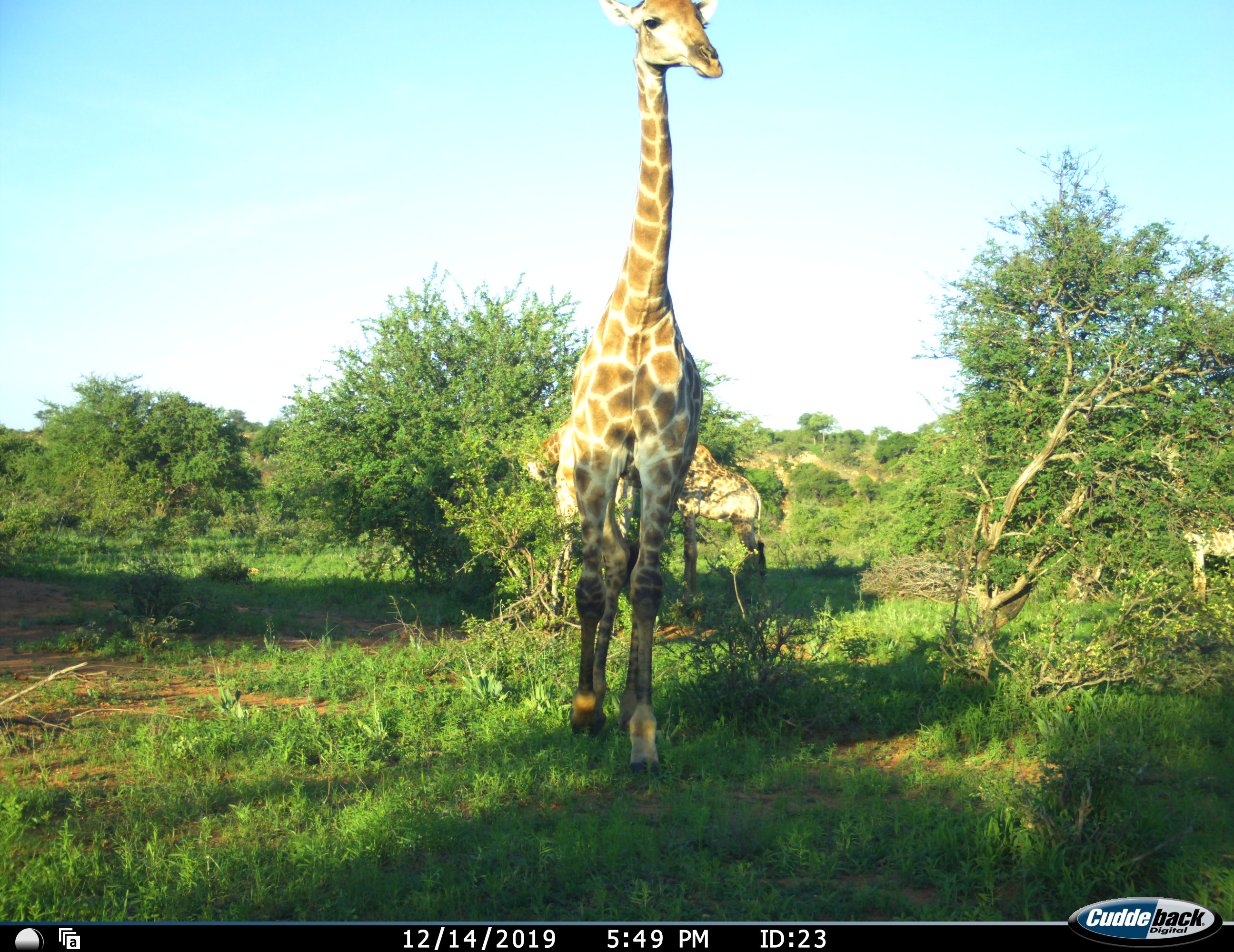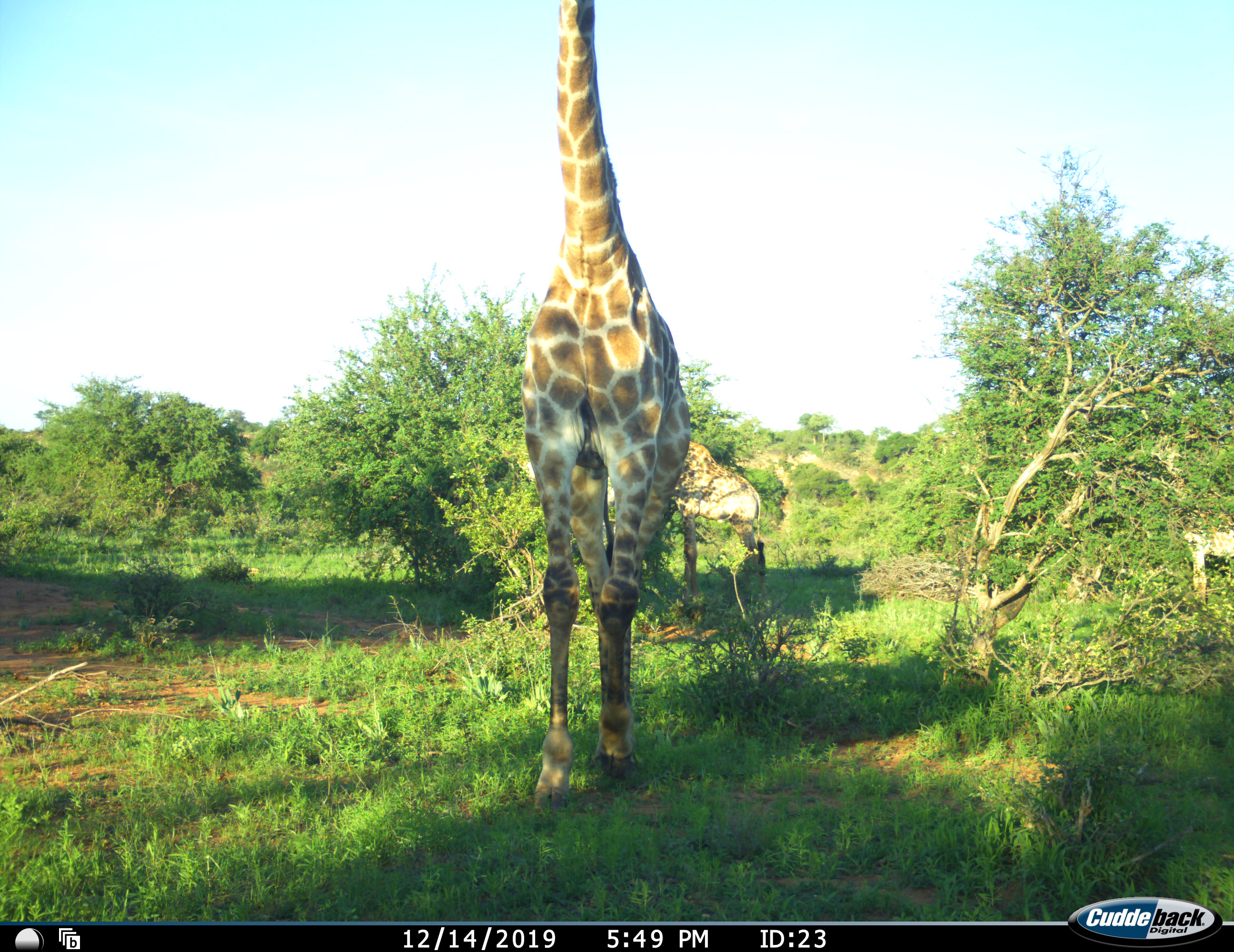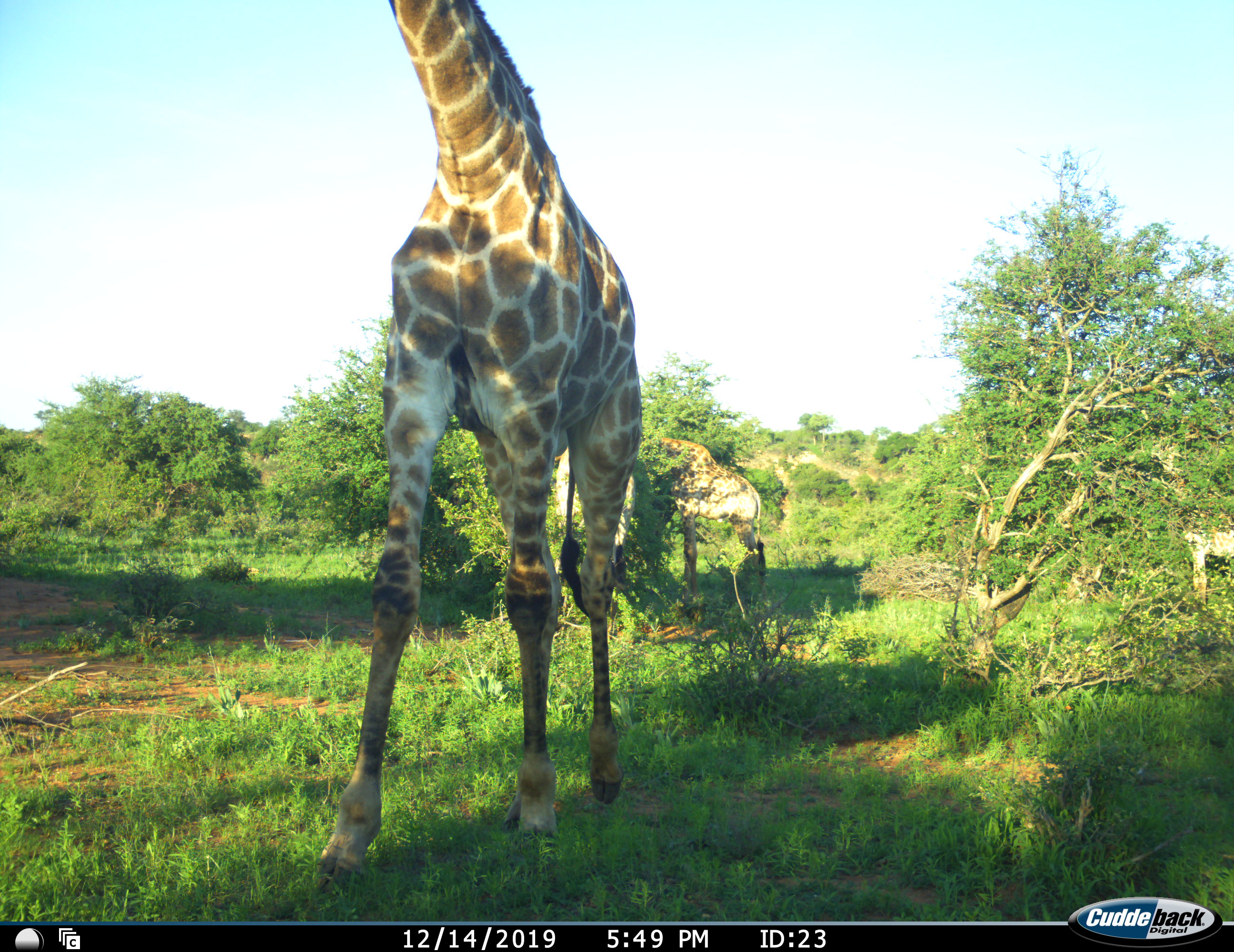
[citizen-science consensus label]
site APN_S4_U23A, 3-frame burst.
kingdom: Animalia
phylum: Chordata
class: Mammalia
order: Artiodactyla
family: Giraffidae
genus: Giraffa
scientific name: Giraffa camelopardalis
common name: giraffe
Giraffe (Giraffa camelopardalis), count 2. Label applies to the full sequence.